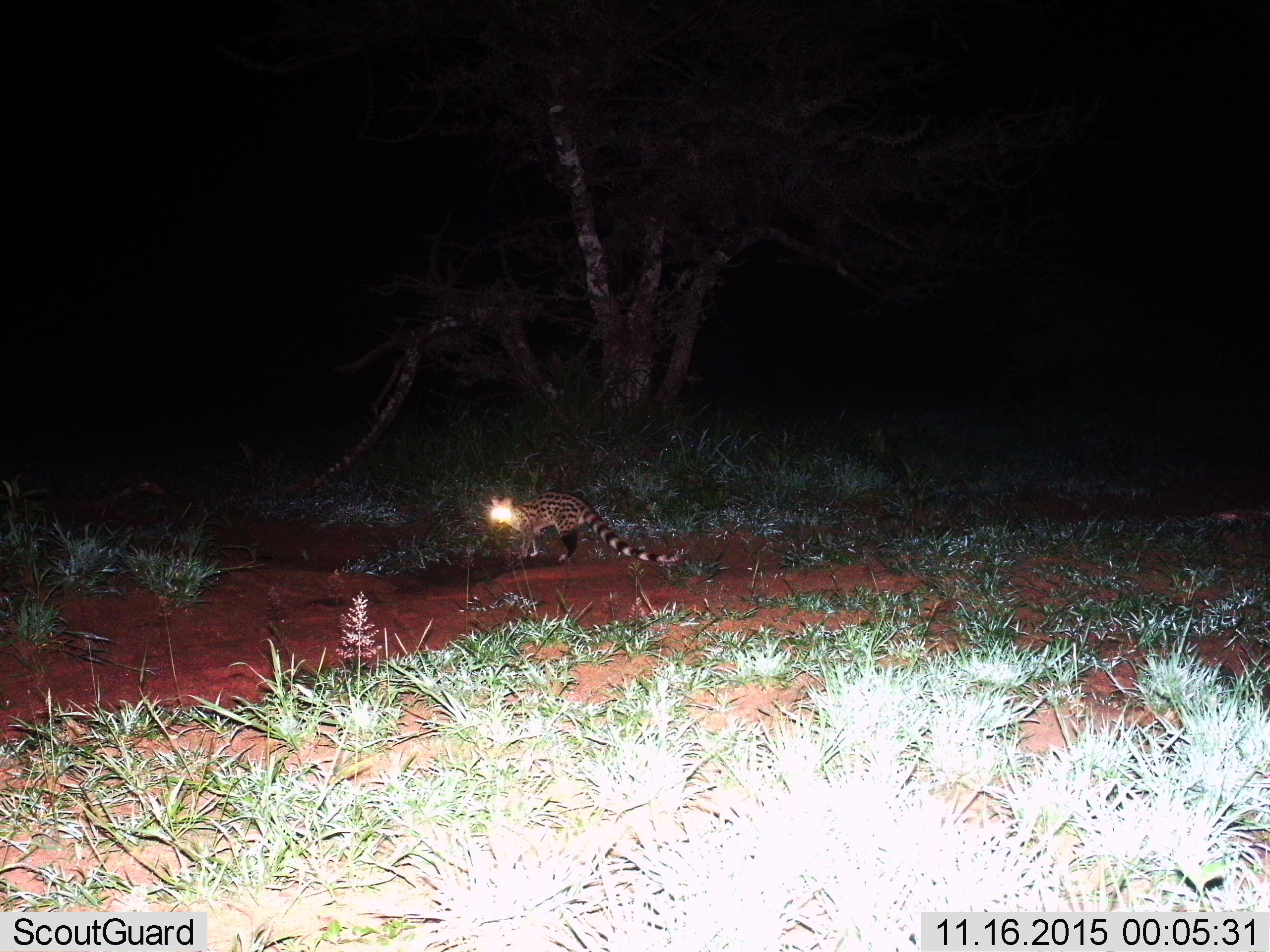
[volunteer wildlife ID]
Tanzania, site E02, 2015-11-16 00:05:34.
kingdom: Animalia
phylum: Chordata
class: Mammalia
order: Carnivora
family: Viverridae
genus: Genetta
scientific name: Genetta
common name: genet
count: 1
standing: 75%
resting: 0%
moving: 25%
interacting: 0%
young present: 0%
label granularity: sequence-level